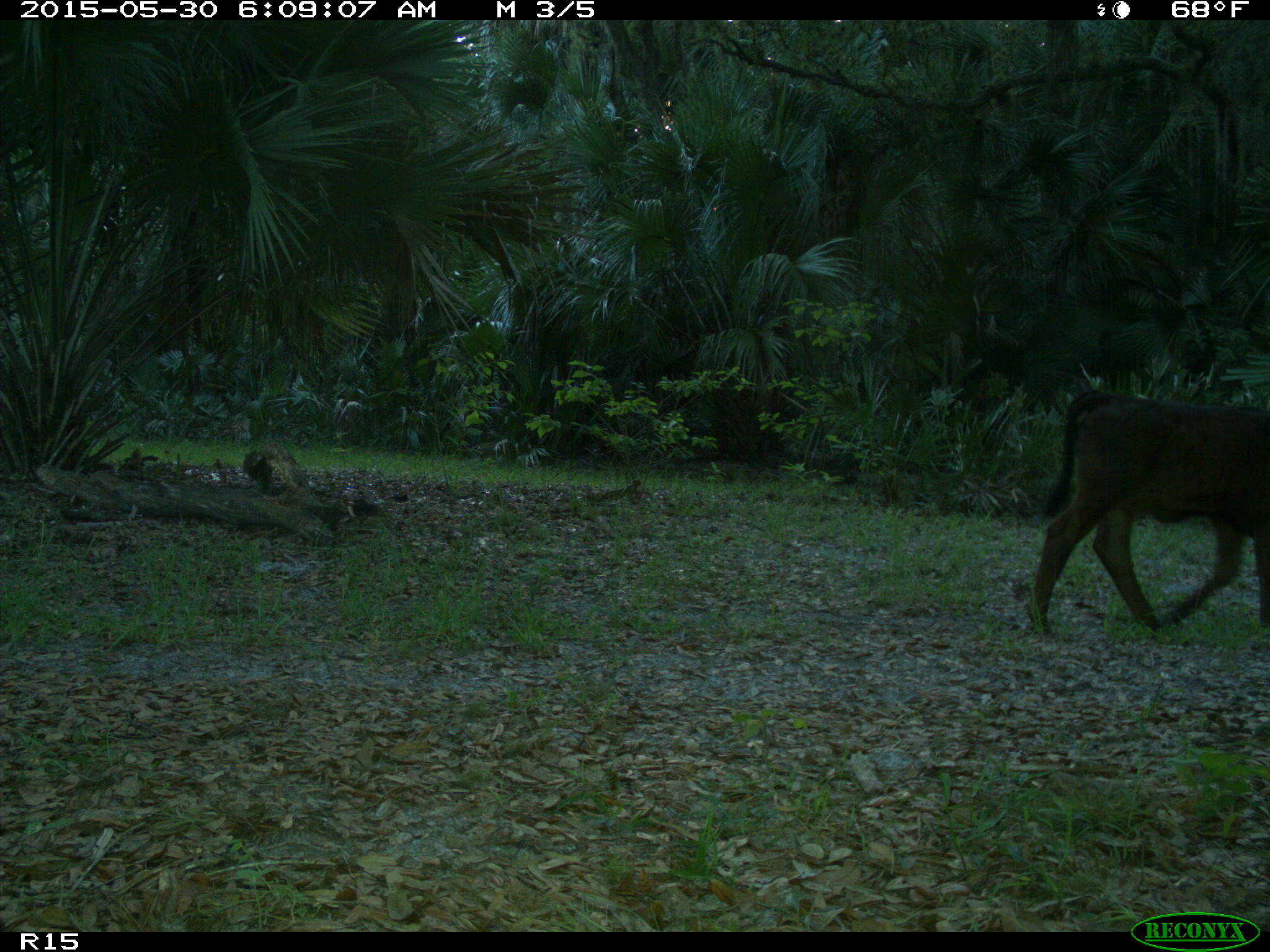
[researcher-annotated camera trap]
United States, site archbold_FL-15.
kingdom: Animalia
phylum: Chordata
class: Mammalia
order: Artiodactyla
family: Bovidae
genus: Bos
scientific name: Bos taurus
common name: domestic cow